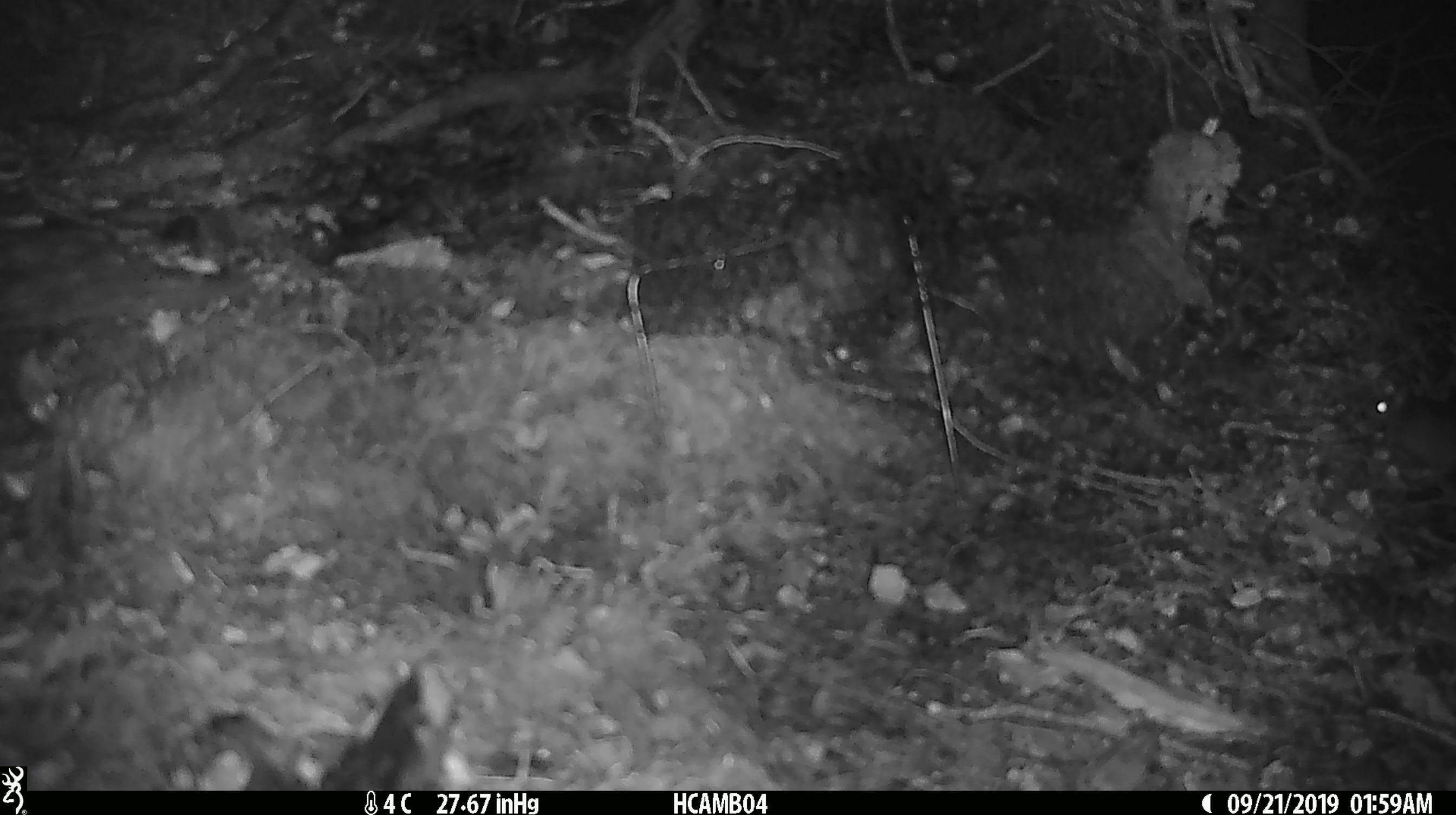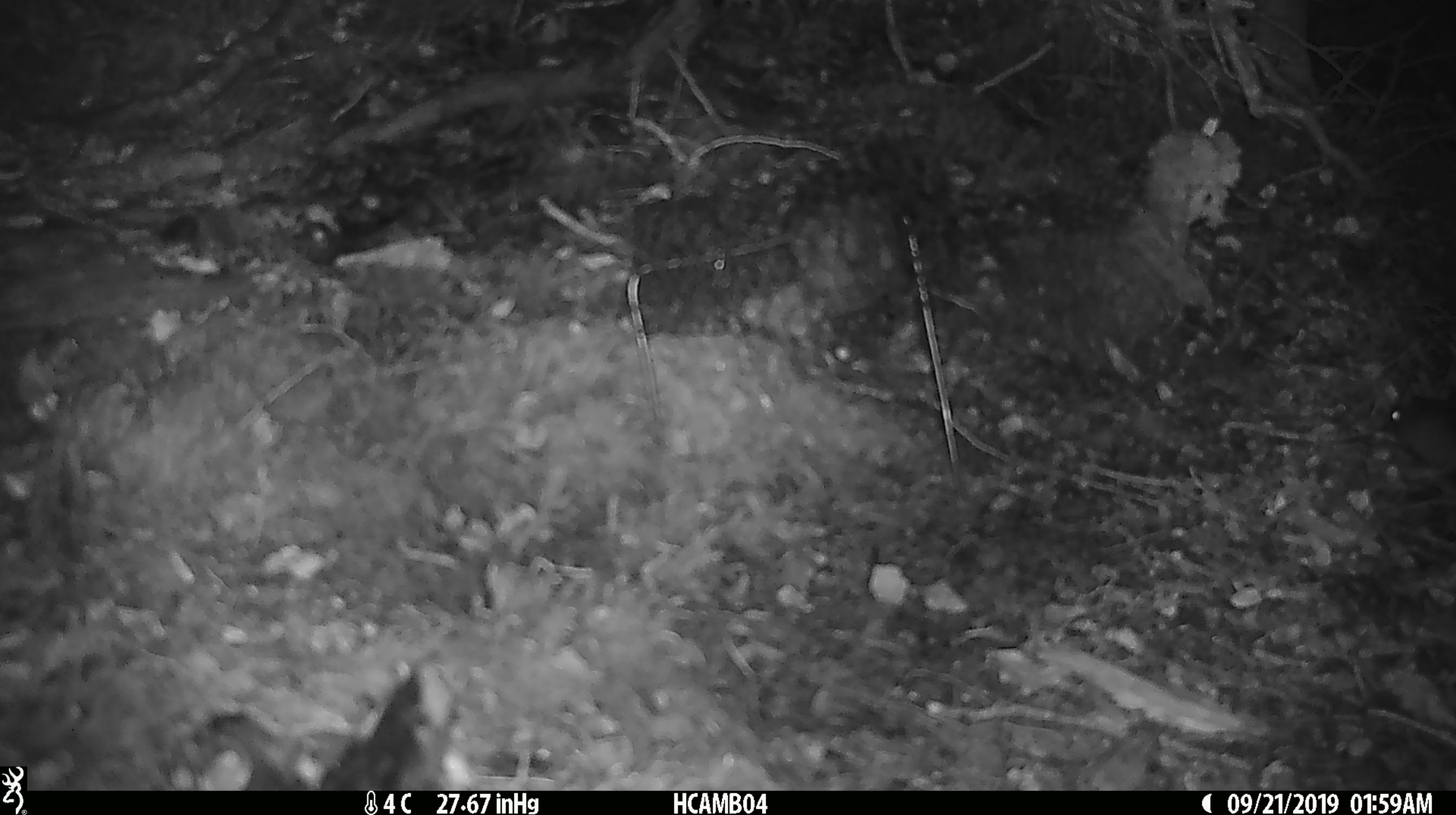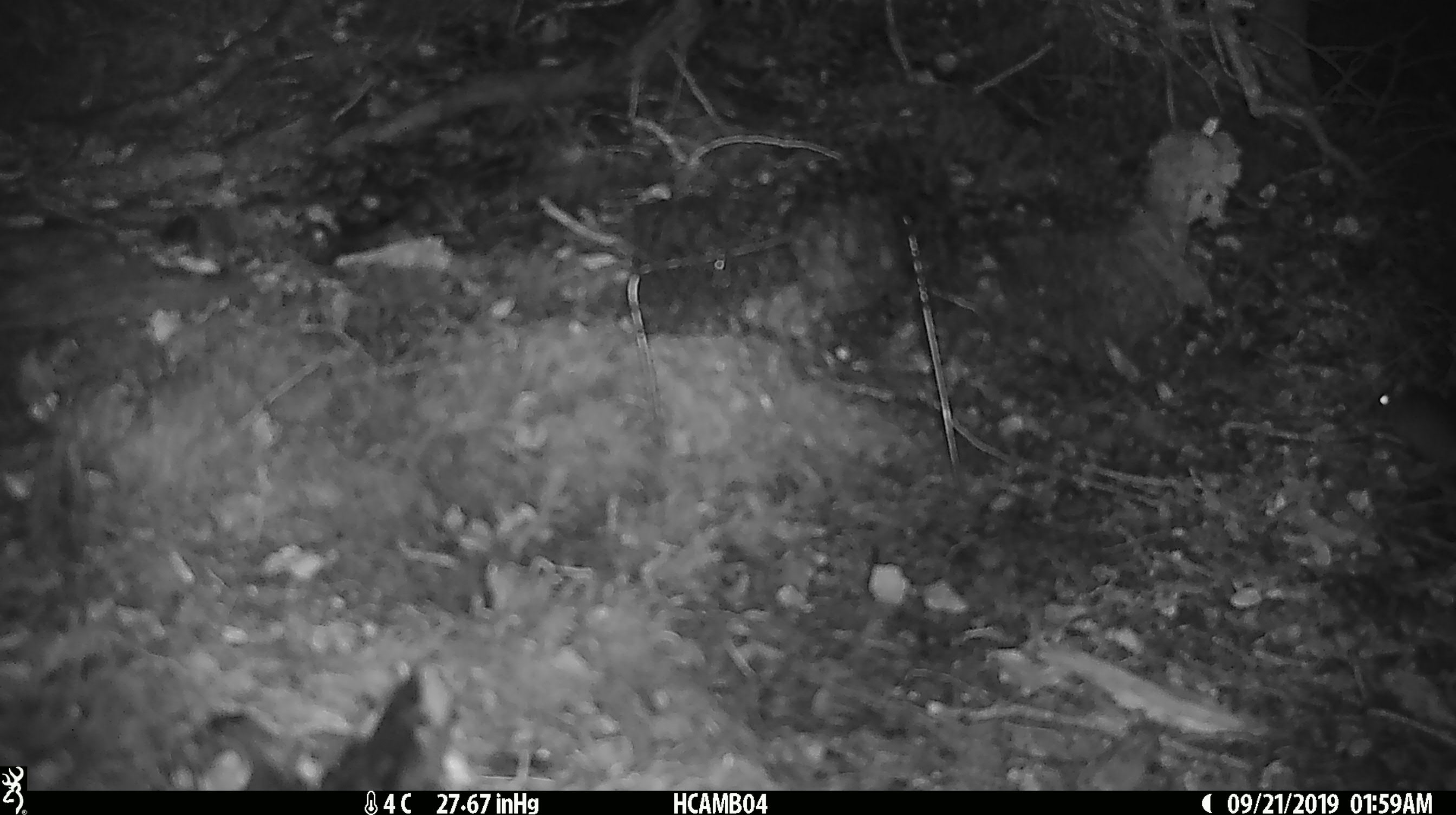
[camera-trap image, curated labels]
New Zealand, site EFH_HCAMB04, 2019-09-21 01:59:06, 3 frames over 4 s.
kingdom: Animalia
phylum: Chordata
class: Mammalia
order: Rodentia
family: Muridae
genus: Mus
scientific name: Mus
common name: mouse